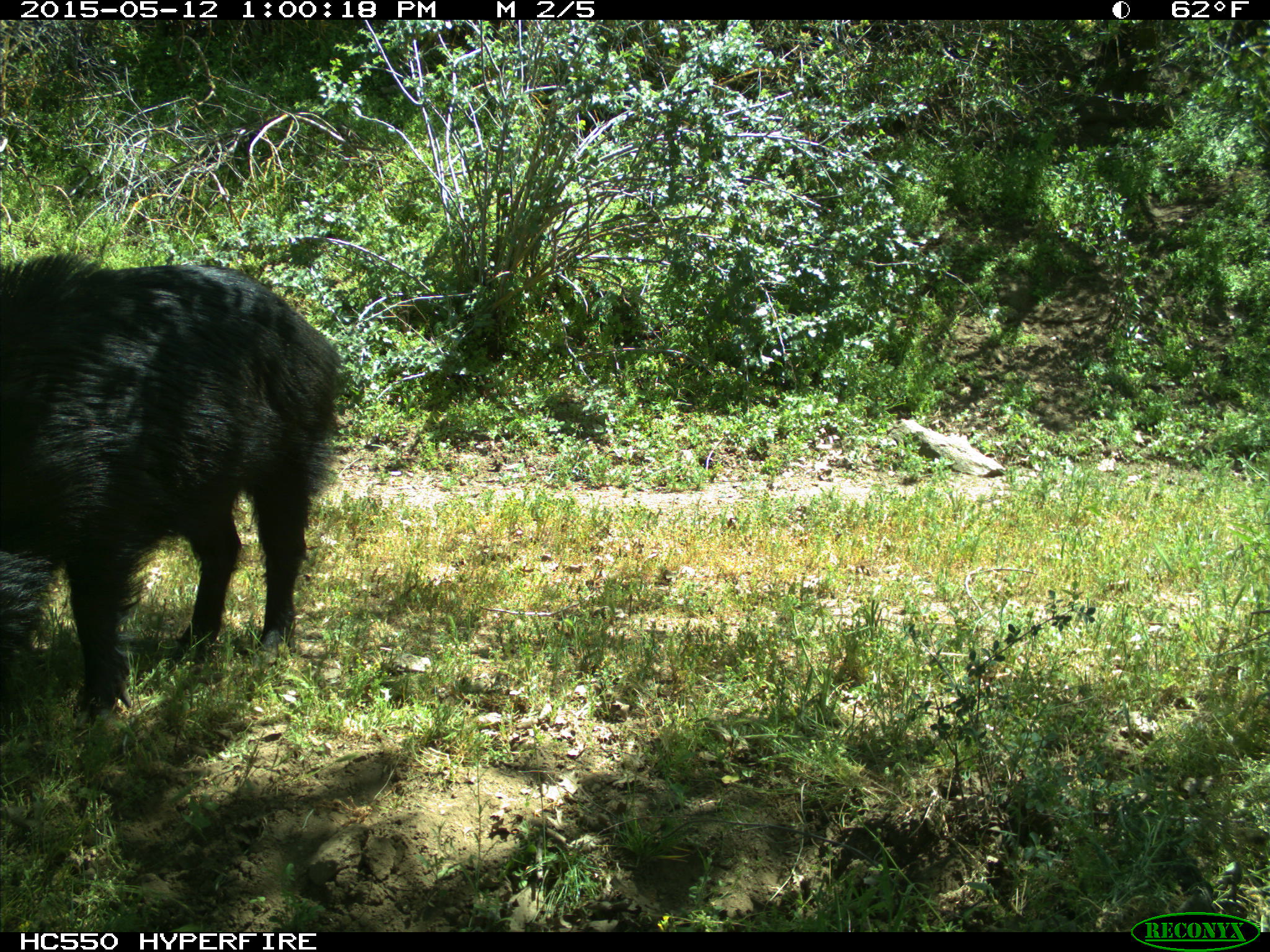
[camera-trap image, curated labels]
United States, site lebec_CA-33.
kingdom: Animalia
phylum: Chordata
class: Mammalia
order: Artiodactyla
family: Suidae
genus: Sus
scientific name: Sus scrofa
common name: wild boar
Sus scrofa (wild boar).